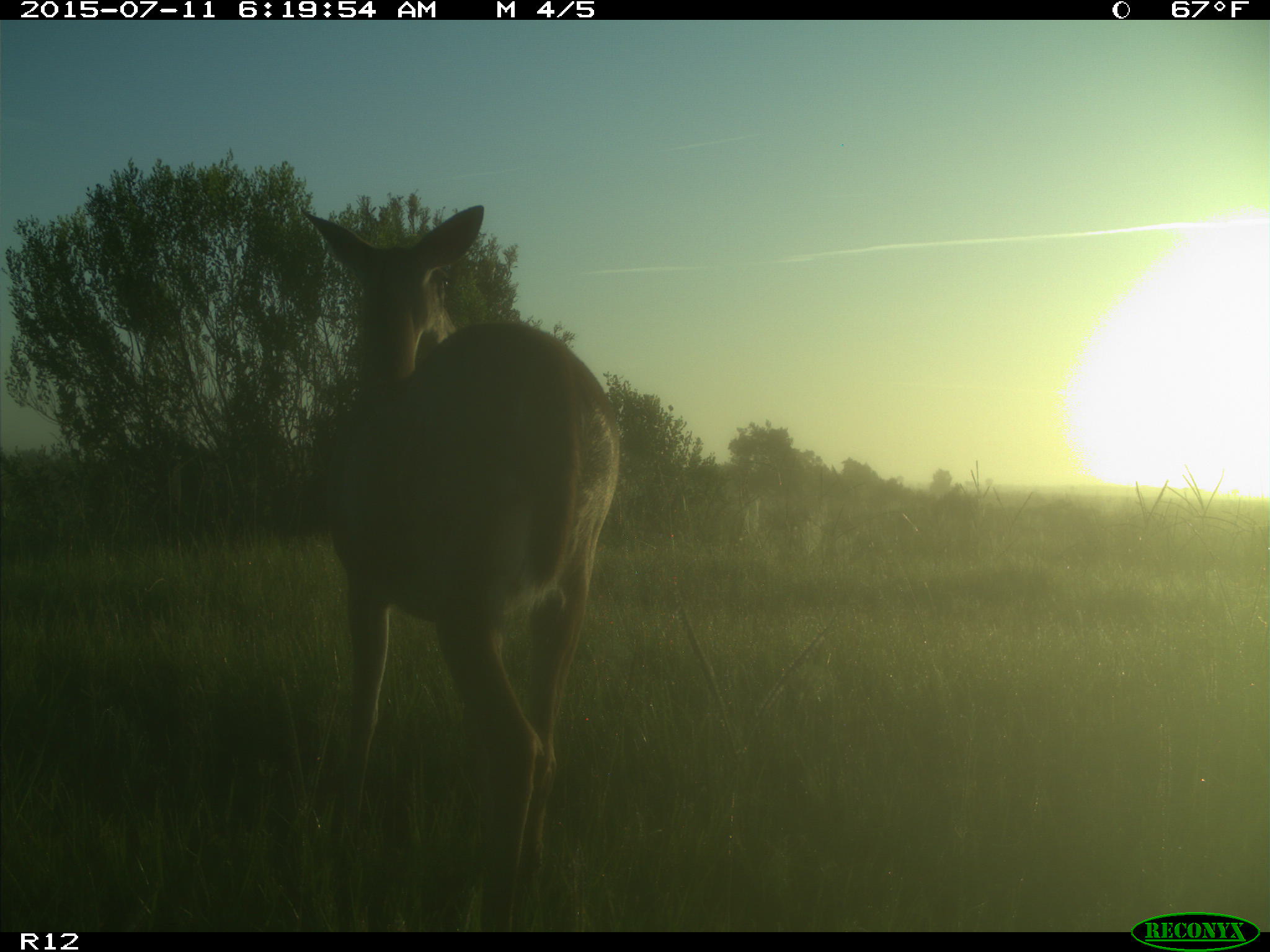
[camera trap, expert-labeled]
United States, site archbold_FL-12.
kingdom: Animalia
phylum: Chordata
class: Mammalia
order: Artiodactyla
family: Cervidae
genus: Odocoileus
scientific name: Odocoileus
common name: deer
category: unidentified deer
Unidentified deer (deer) (Odocoileus).